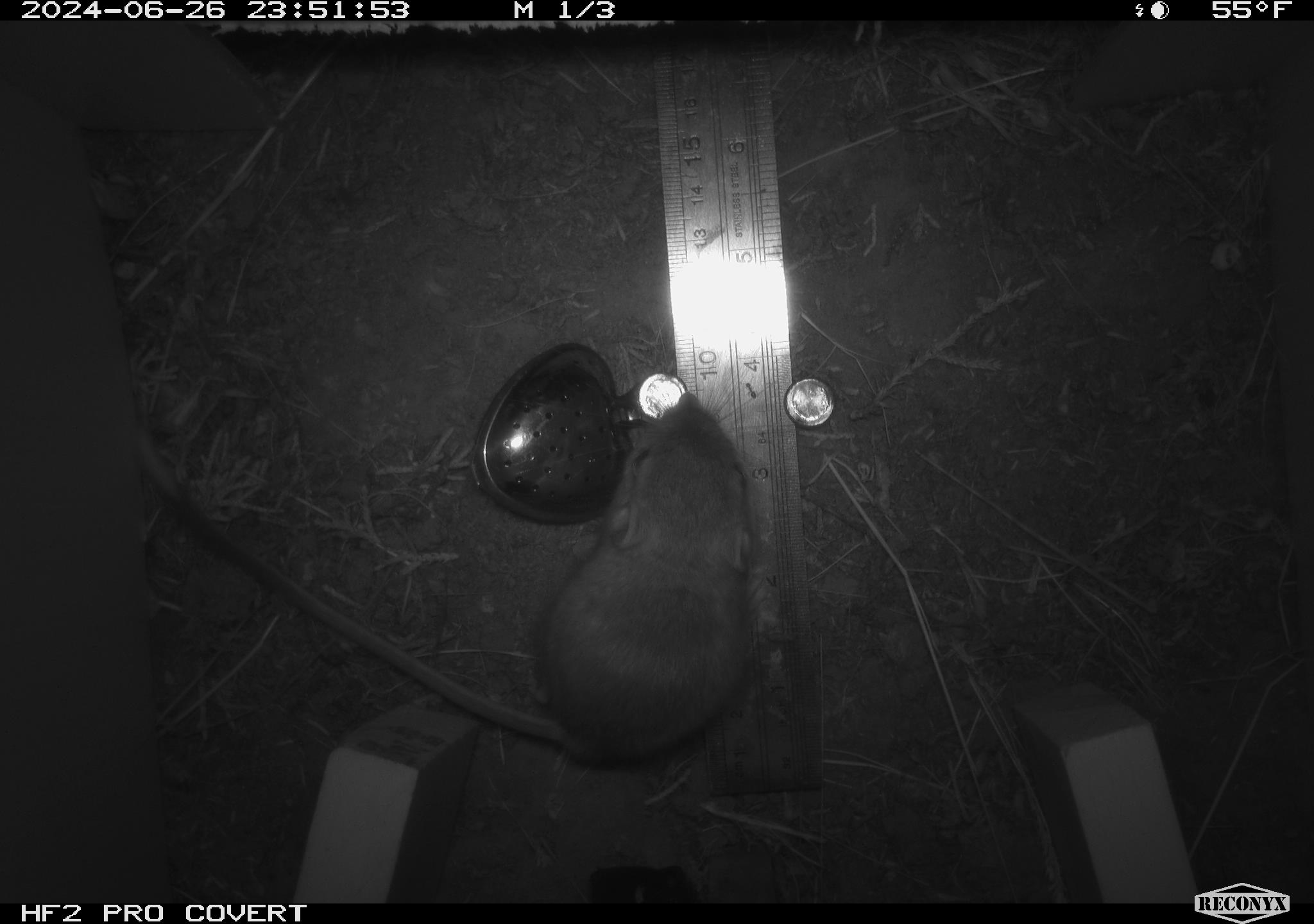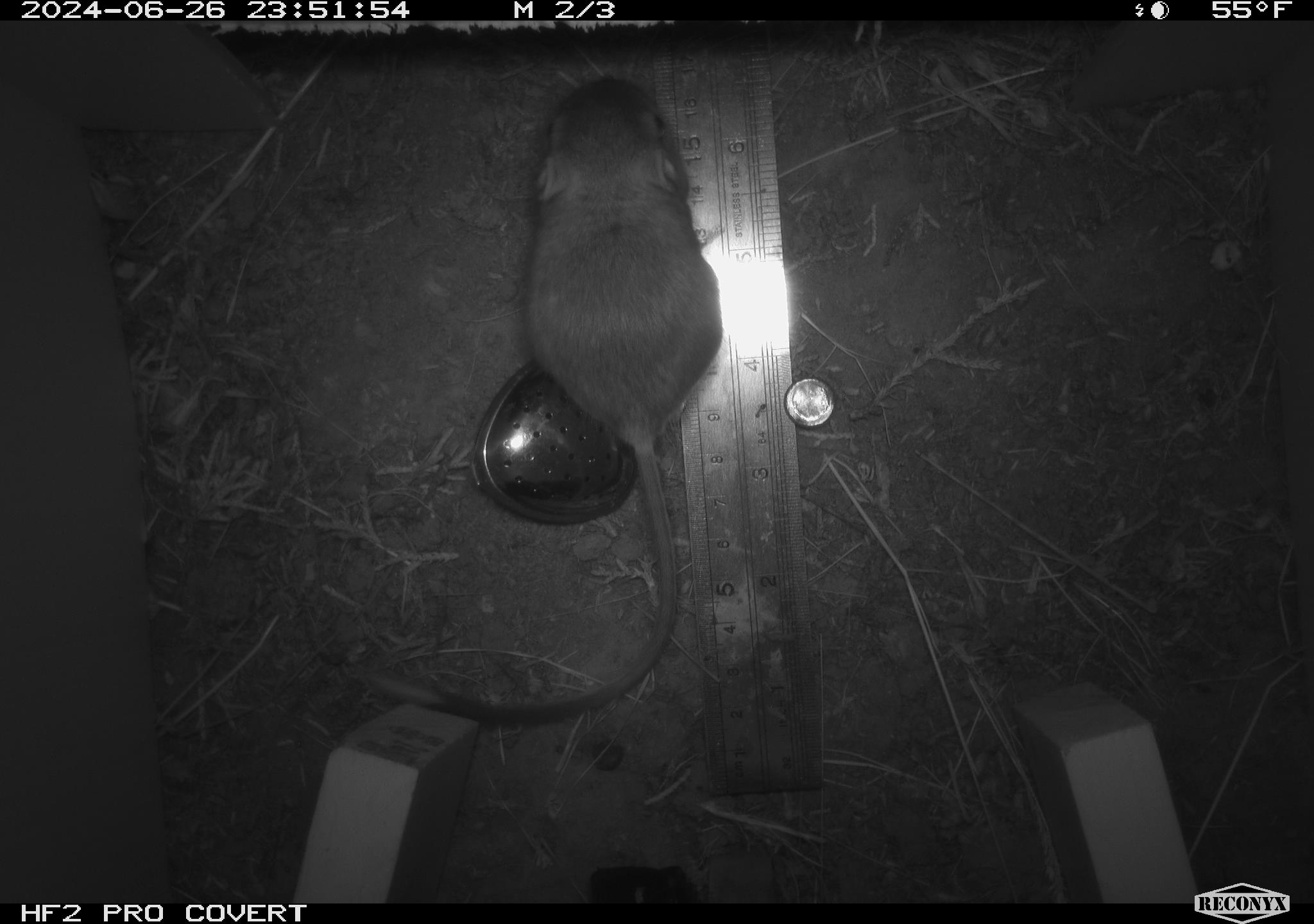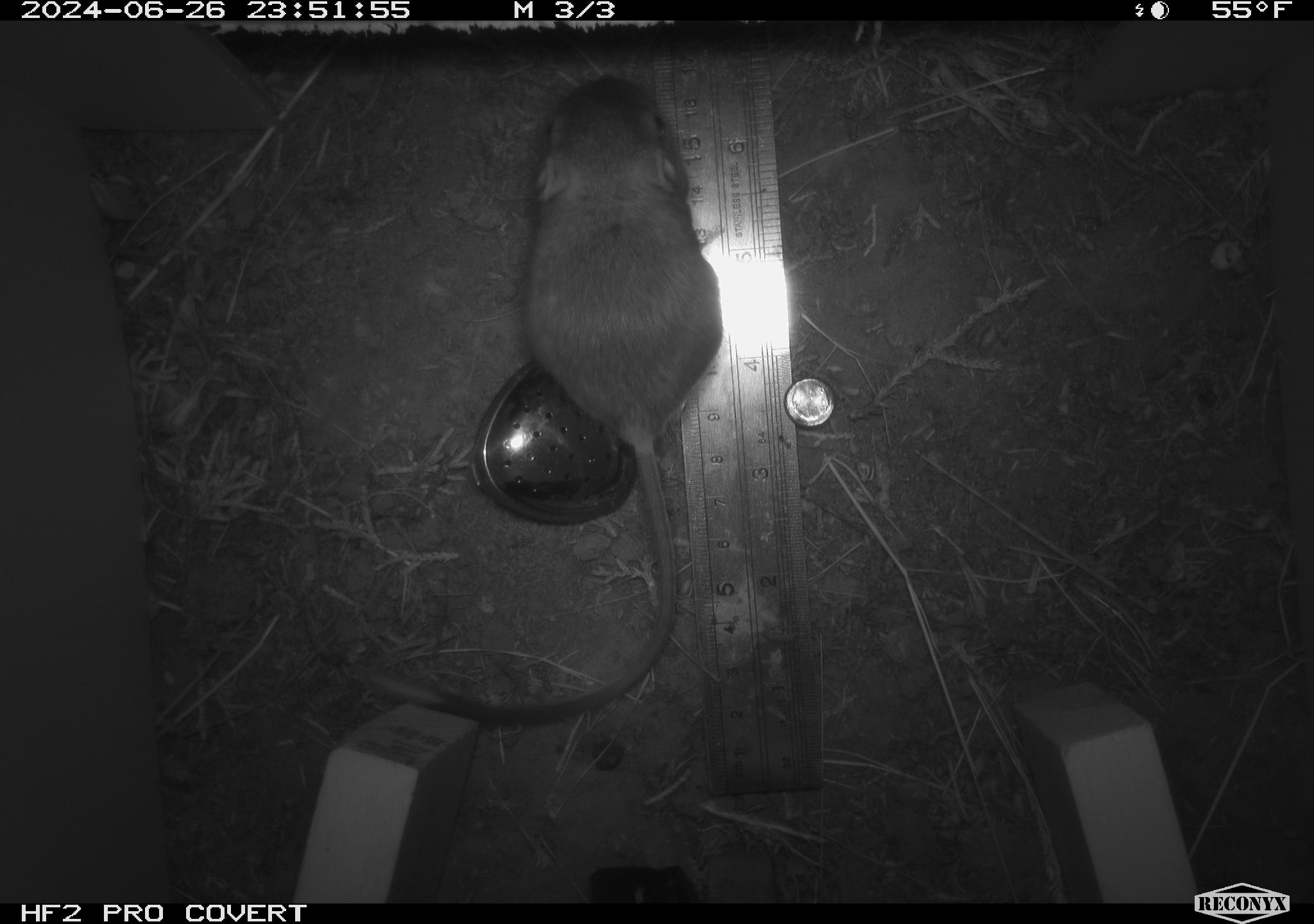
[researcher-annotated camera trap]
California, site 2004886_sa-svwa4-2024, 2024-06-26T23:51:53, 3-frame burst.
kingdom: Animalia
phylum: Chordata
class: Mammalia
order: Rodentia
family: Heteromyidae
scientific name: Heteromyidae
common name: kangaroo rats and pocket mice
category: heteromyidae family